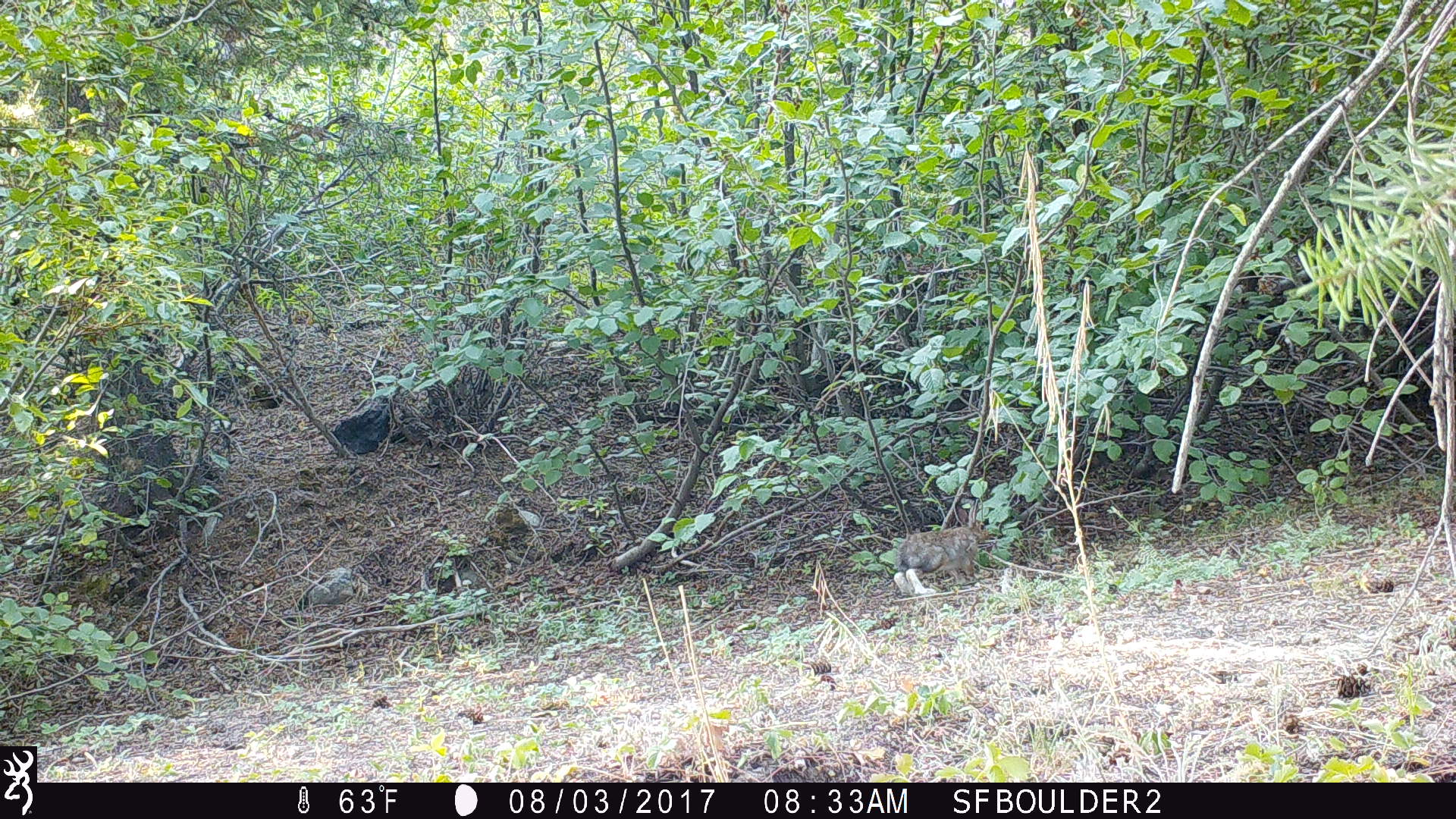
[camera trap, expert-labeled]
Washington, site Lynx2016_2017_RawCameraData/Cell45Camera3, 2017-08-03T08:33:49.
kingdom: Animalia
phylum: Chordata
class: Mammalia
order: Lagomorpha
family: Leporidae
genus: Lepus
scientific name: Lepus americanus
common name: snowshoe hare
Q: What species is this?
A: Lepus americanus (snowshoe hare).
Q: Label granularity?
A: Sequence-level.